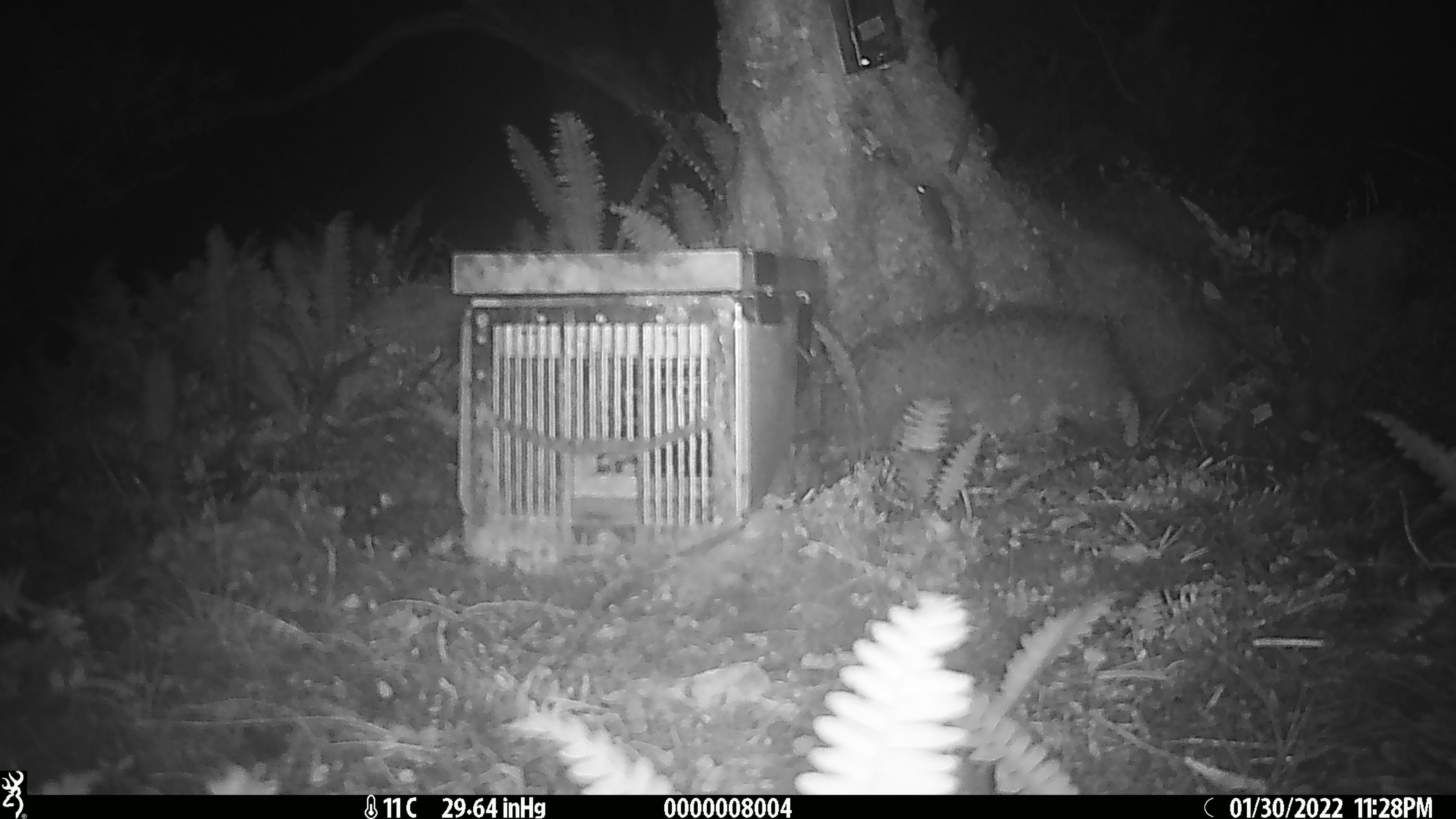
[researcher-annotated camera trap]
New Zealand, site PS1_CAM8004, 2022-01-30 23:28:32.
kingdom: Animalia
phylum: Chordata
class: Mammalia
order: Rodentia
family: Muridae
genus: Mus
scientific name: Mus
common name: mouse